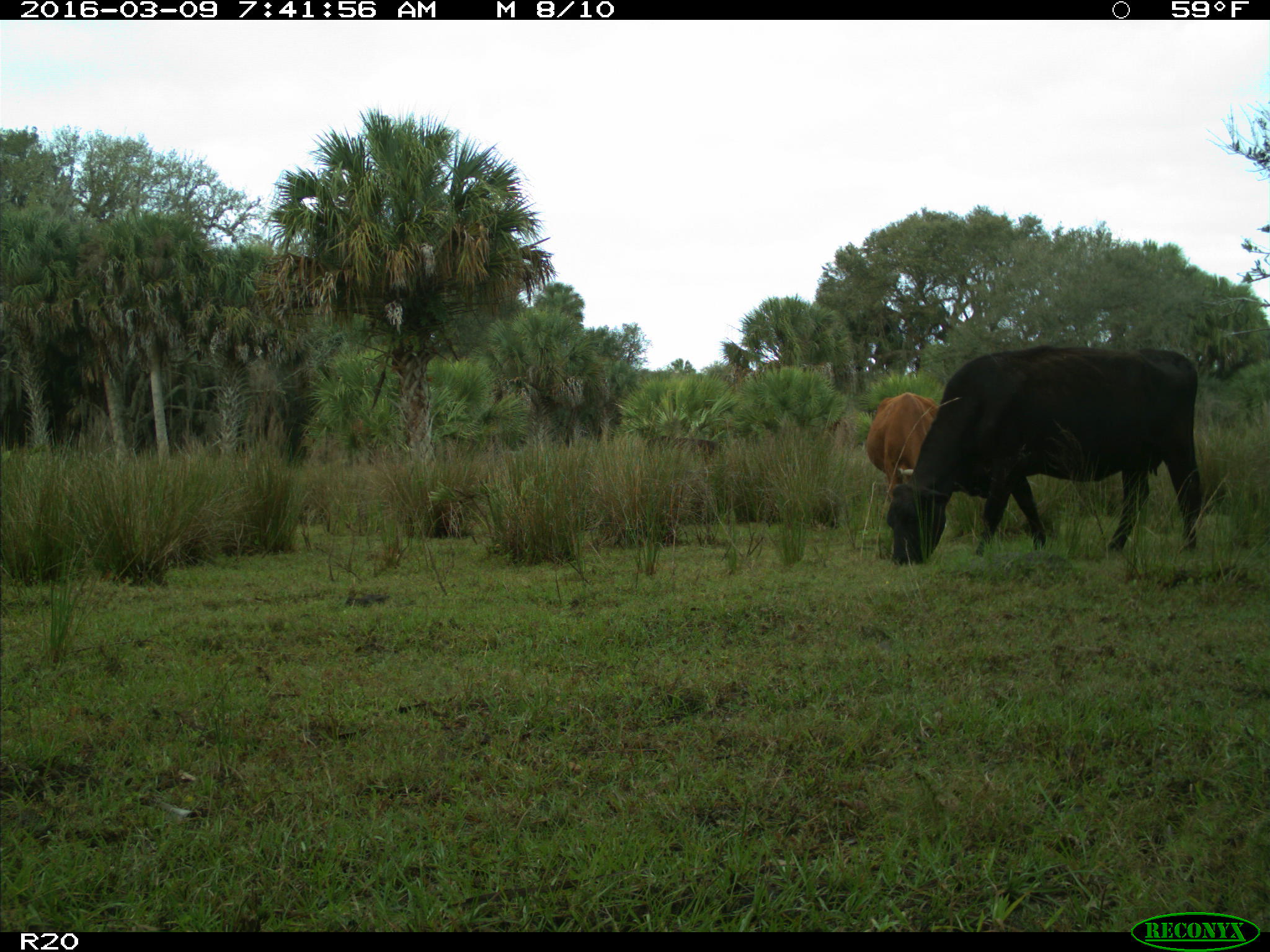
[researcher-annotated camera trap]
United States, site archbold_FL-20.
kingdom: Animalia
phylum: Chordata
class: Mammalia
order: Artiodactyla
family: Bovidae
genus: Bos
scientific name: Bos taurus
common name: domestic cow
Bos taurus (domestic cow).